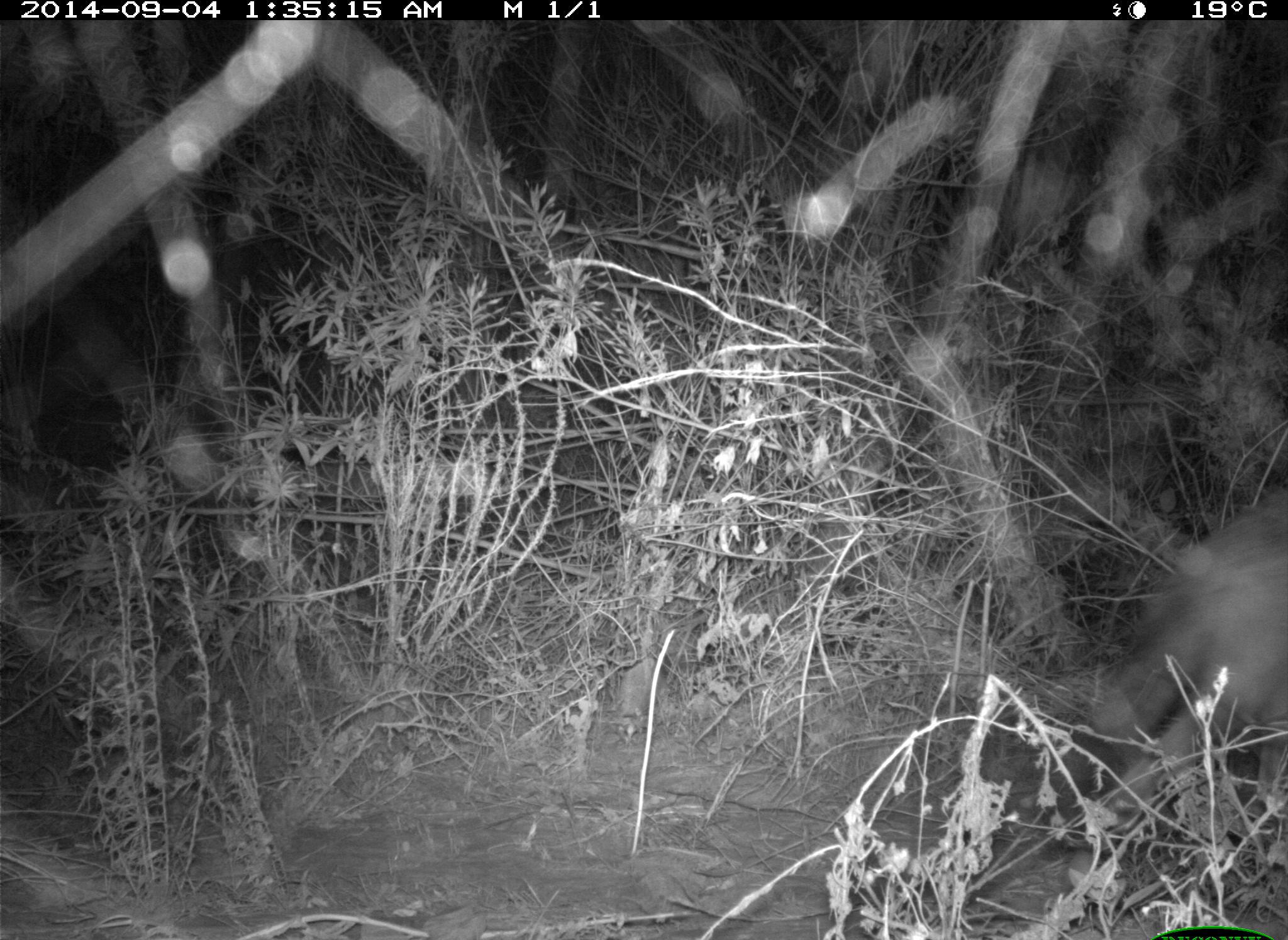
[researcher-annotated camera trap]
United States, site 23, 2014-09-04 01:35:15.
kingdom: Animalia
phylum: Chordata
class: Mammalia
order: Carnivora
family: Canidae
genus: Canis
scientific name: Canis latrans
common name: coyote